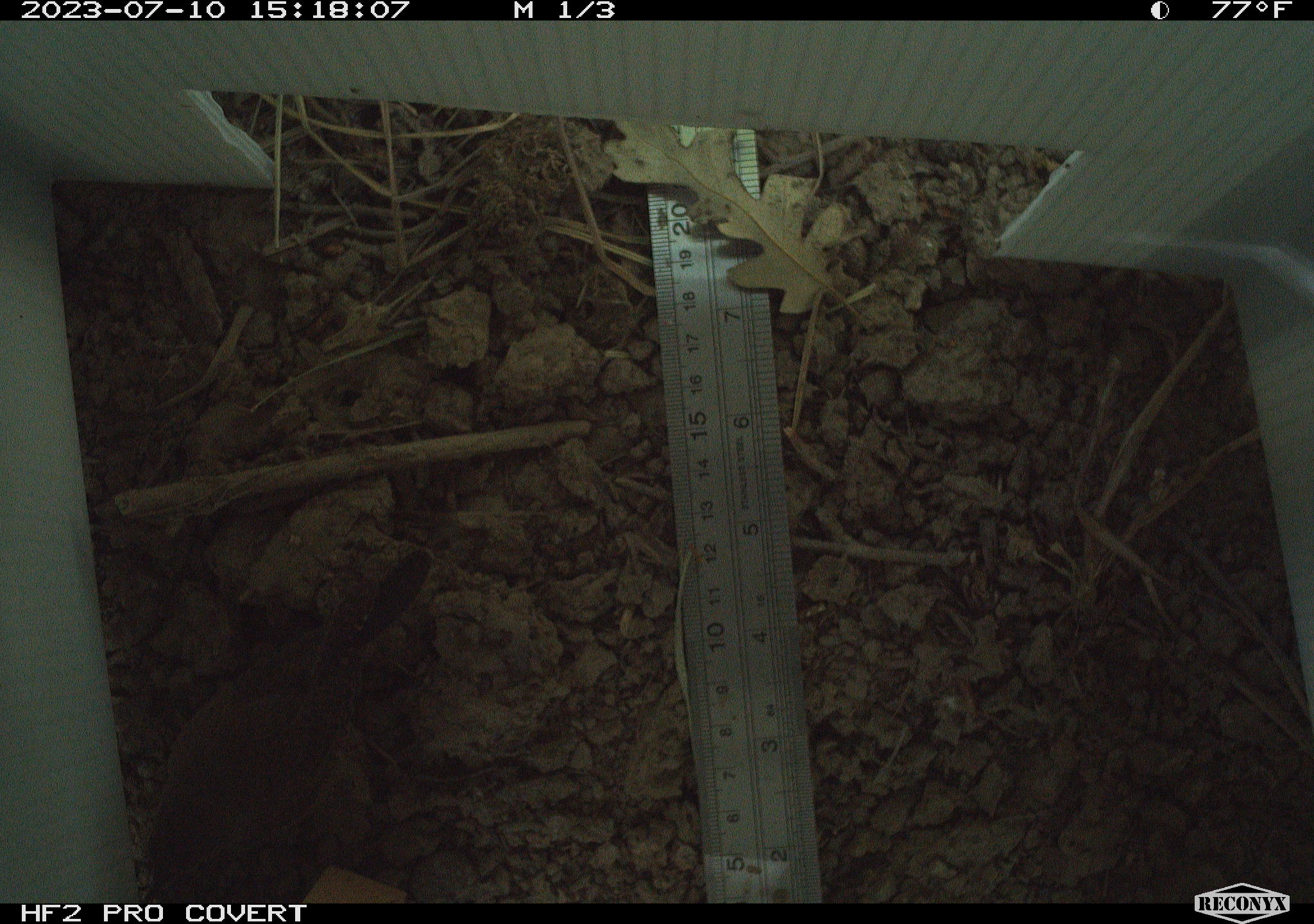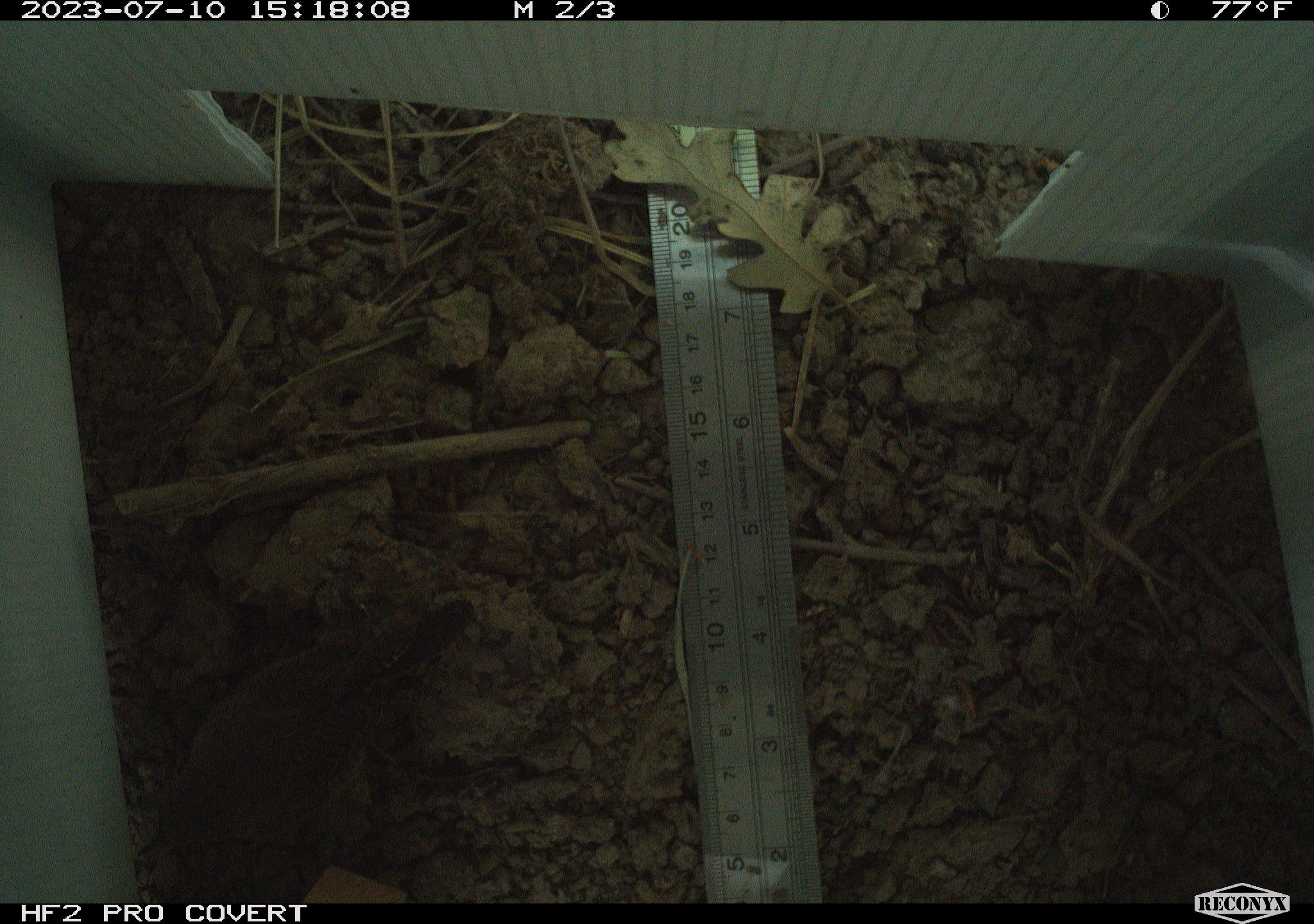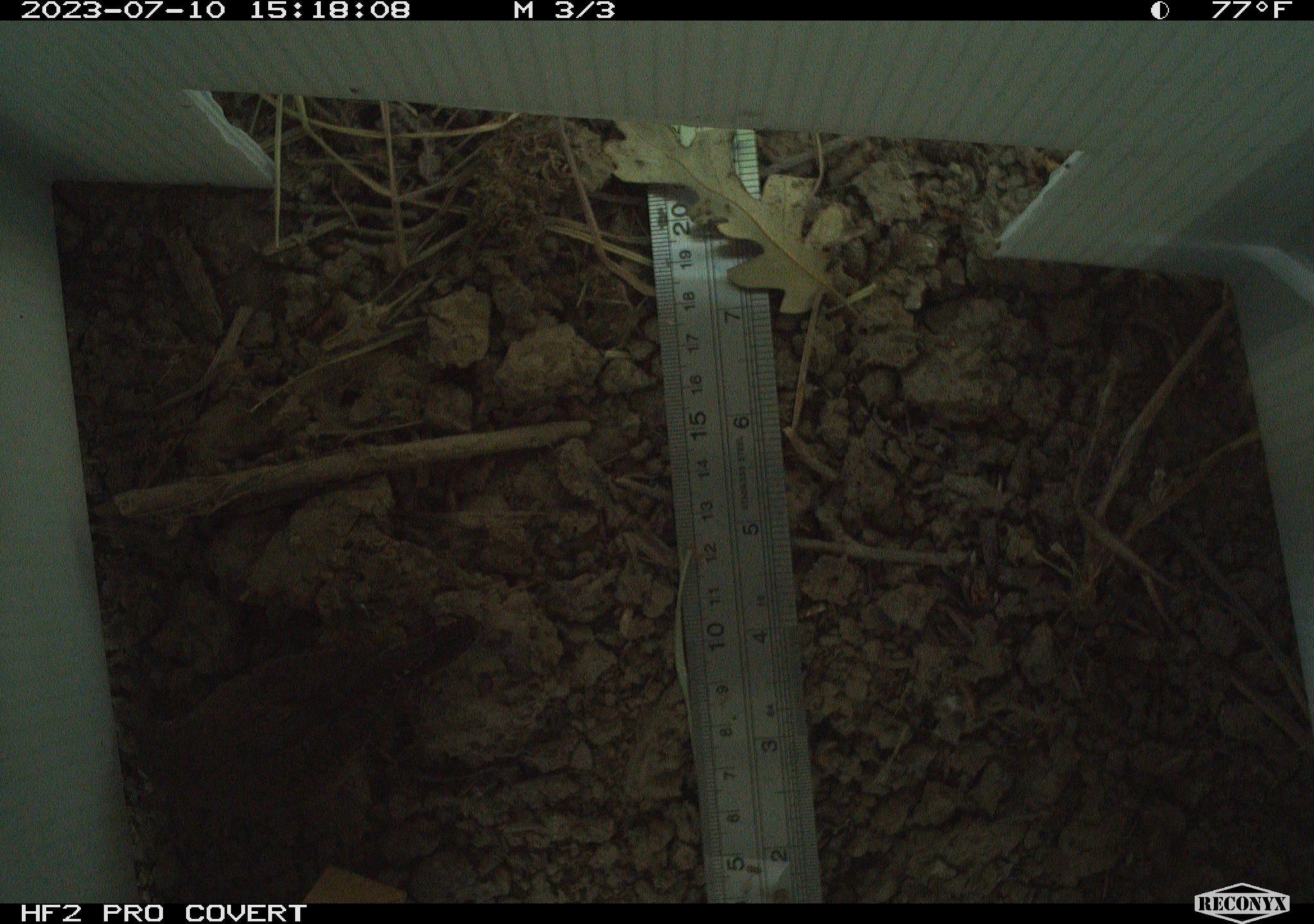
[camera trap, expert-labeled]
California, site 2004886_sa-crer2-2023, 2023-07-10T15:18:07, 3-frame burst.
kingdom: Animalia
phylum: Chordata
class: Aves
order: Passeriformes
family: Troglodytidae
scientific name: Troglodytidae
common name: wren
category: troglodytidae family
Troglodytidae family (wren) (Troglodytidae).